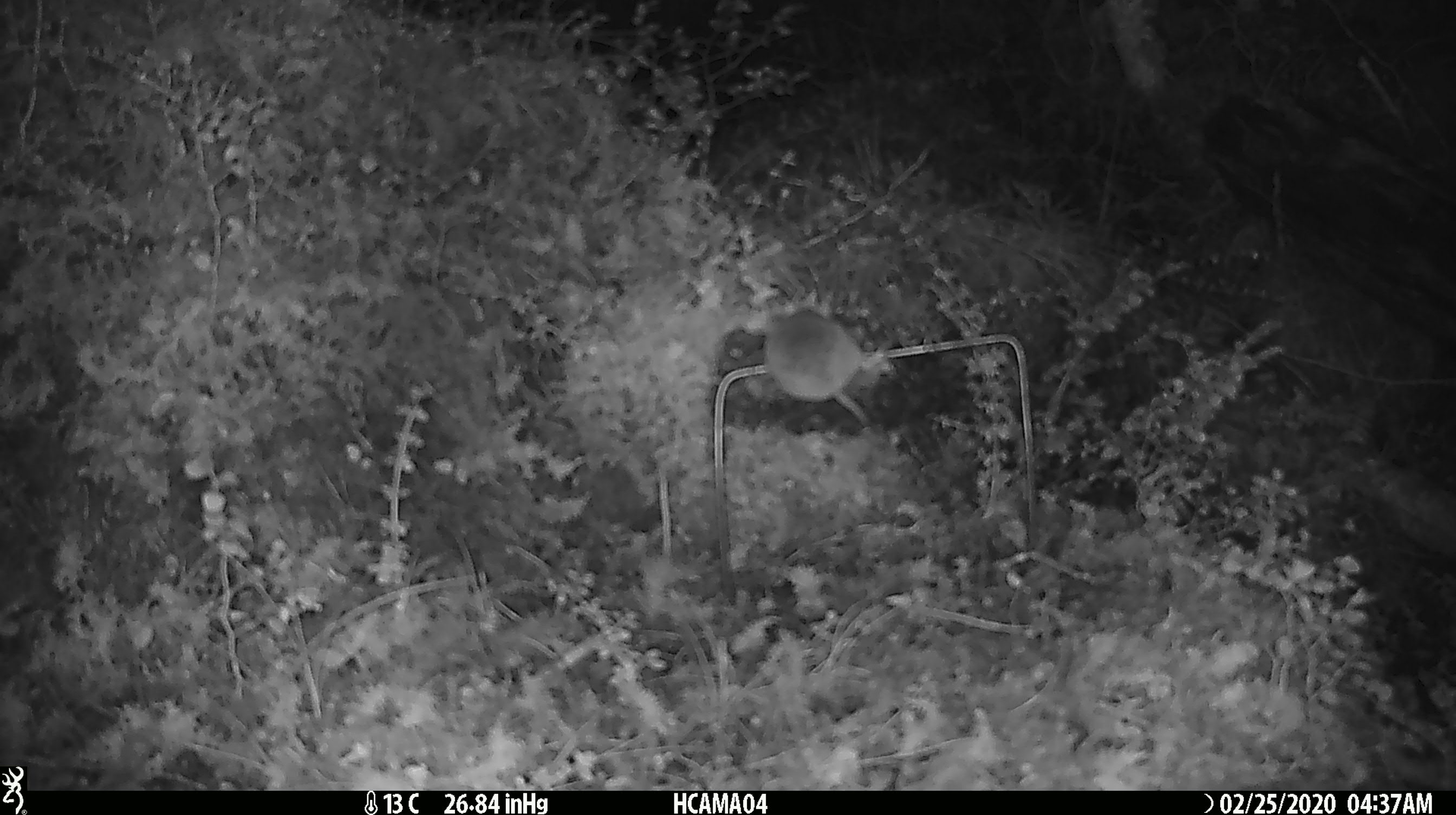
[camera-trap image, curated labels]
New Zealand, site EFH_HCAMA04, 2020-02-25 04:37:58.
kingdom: Animalia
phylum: Chordata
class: Mammalia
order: Rodentia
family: Muridae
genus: Mus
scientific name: Mus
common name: mouse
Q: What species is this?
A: Mouse (Mus).